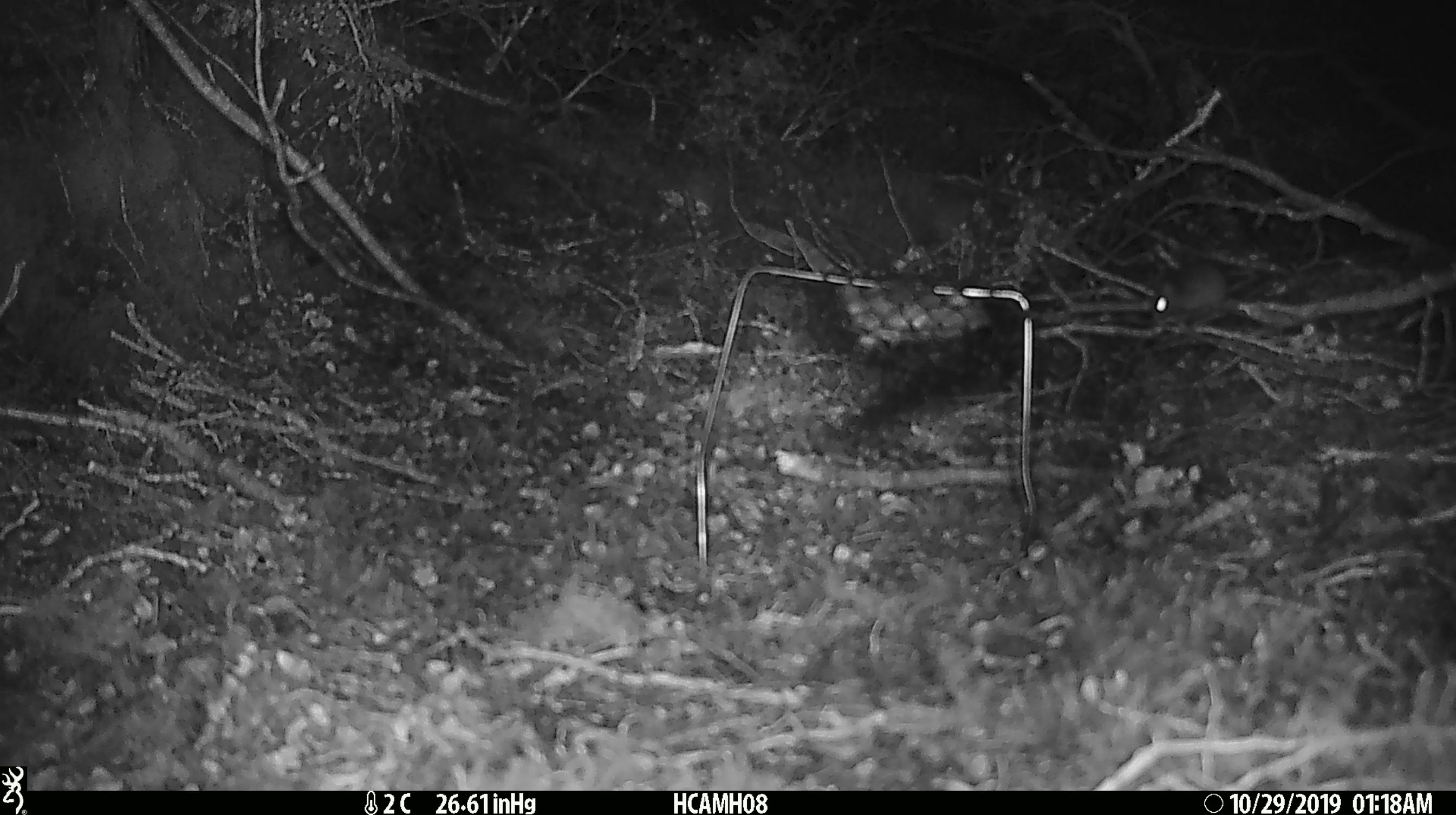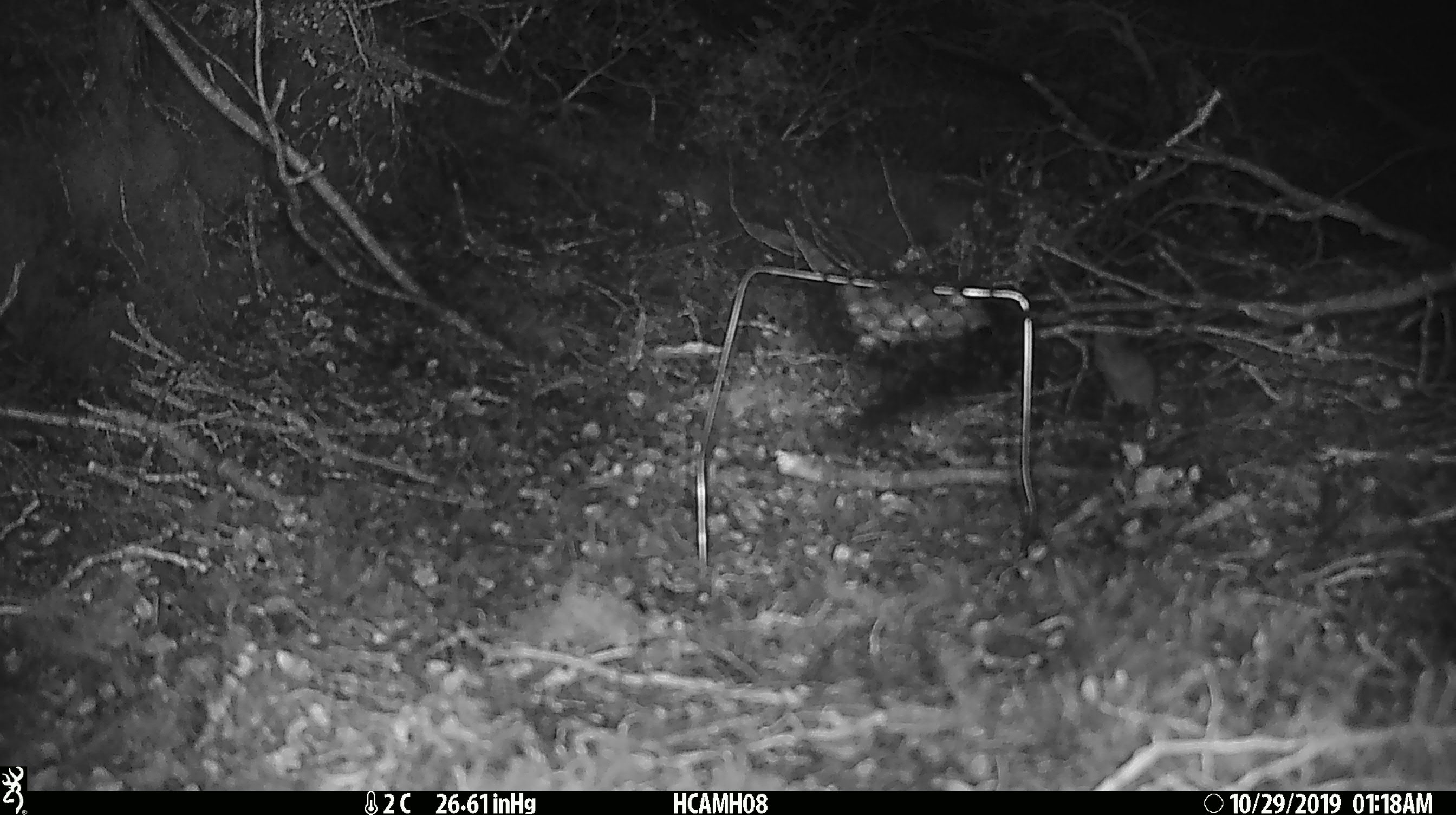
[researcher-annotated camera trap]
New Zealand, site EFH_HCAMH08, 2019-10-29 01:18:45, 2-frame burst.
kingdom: Animalia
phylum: Chordata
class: Mammalia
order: Rodentia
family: Muridae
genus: Mus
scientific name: Mus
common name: mouse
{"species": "mouse (Mus)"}